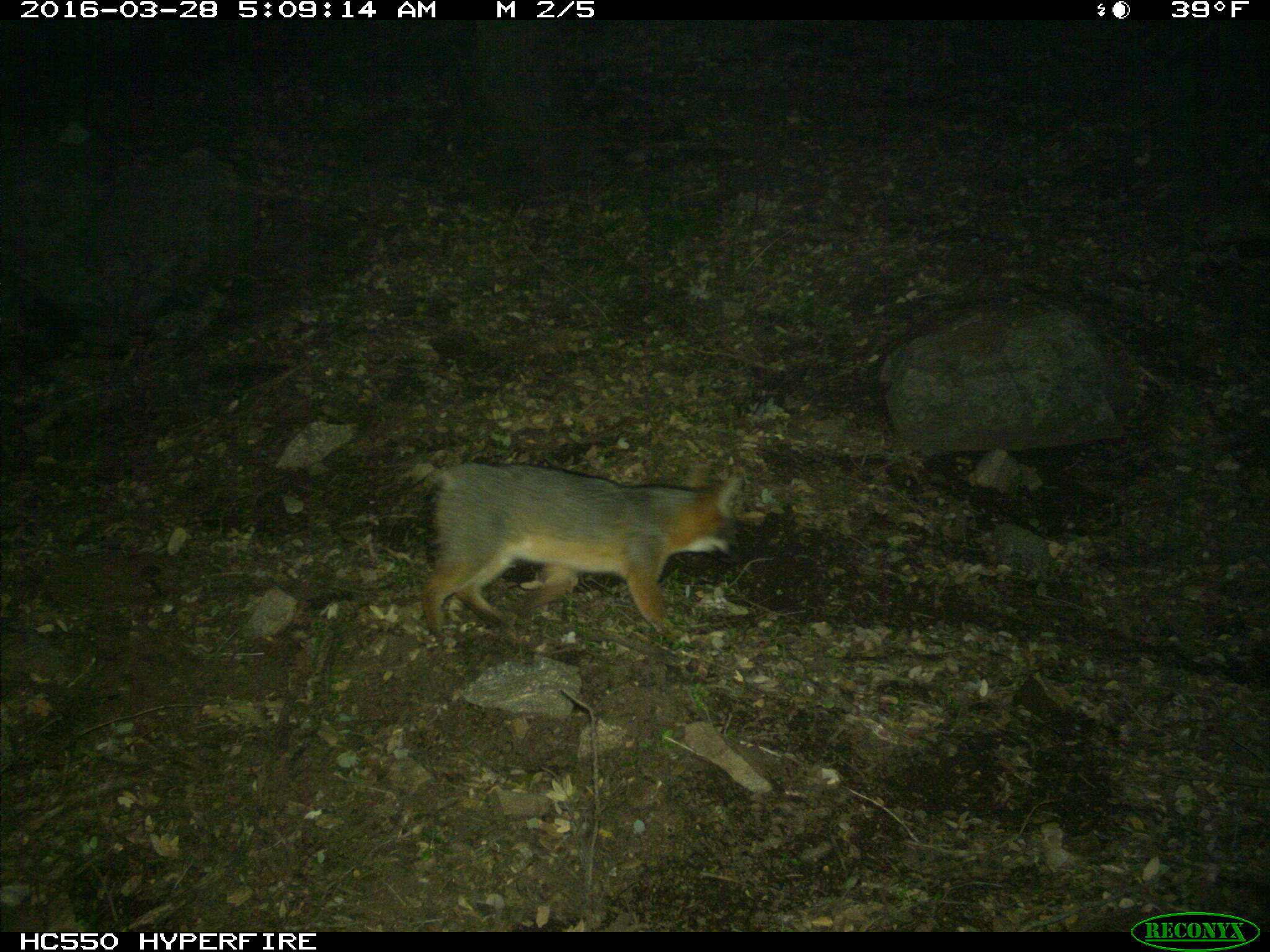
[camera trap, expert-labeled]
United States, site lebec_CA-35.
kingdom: Animalia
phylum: Chordata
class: Mammalia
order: Carnivora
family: Canidae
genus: Urocyon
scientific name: Urocyon cinereoargenteus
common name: gray fox